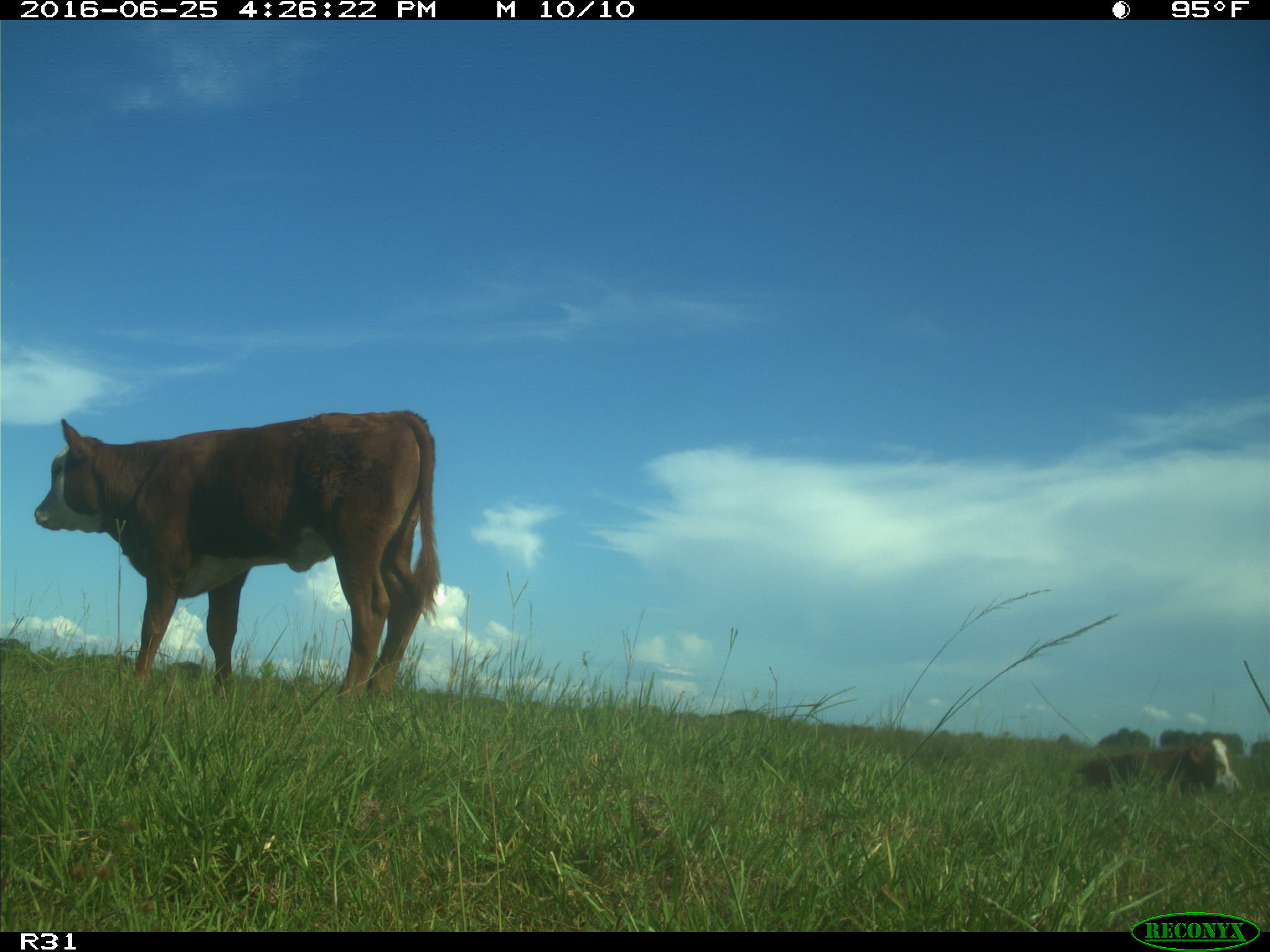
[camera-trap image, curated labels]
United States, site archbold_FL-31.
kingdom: Animalia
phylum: Chordata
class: Mammalia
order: Artiodactyla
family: Bovidae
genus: Bos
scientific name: Bos taurus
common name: domestic cow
Bos taurus (domestic cow).